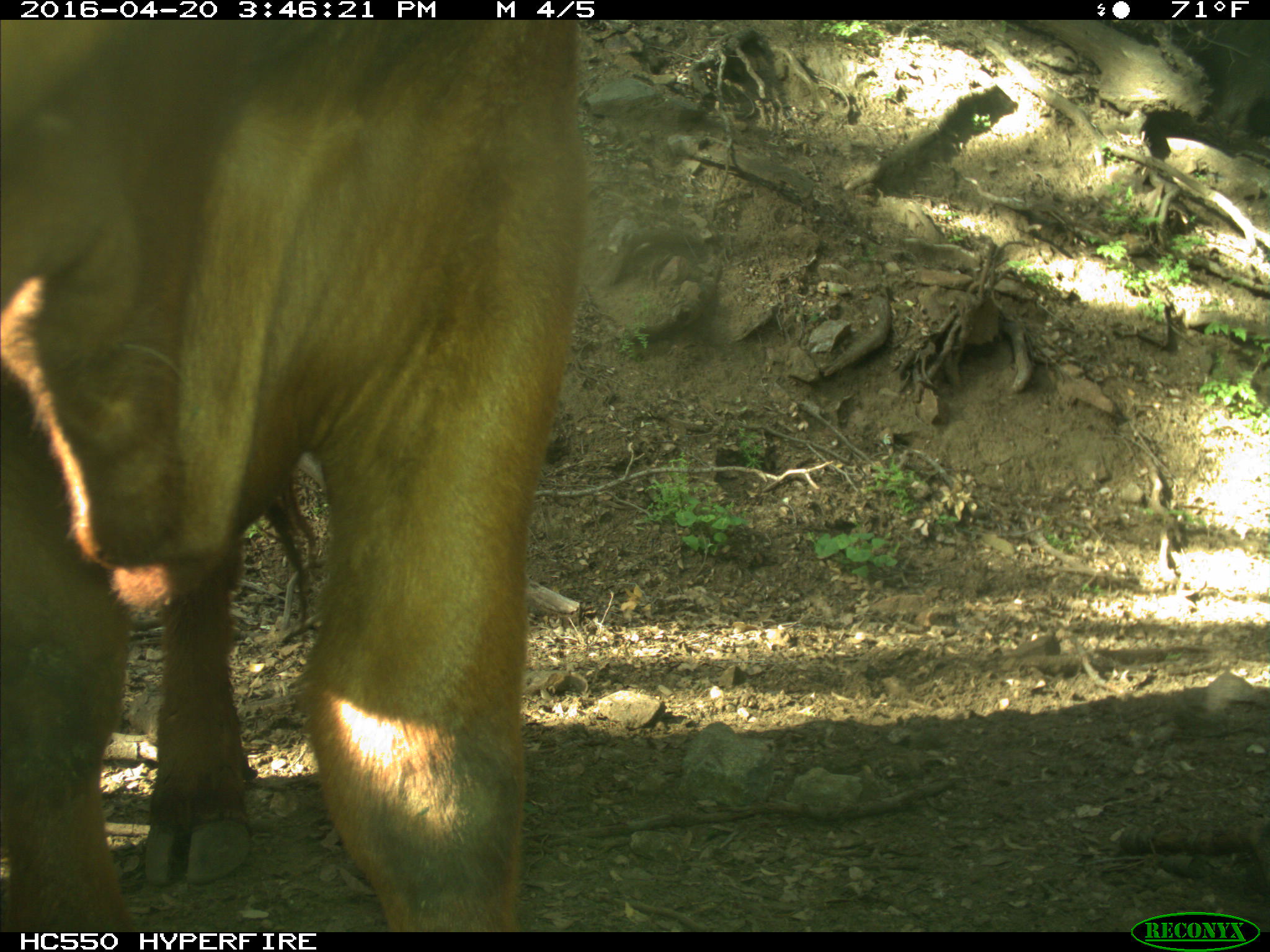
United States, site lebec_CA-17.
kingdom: Animalia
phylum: Chordata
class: Mammalia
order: Artiodactyla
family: Bovidae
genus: Bos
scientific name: Bos taurus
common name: domestic cow